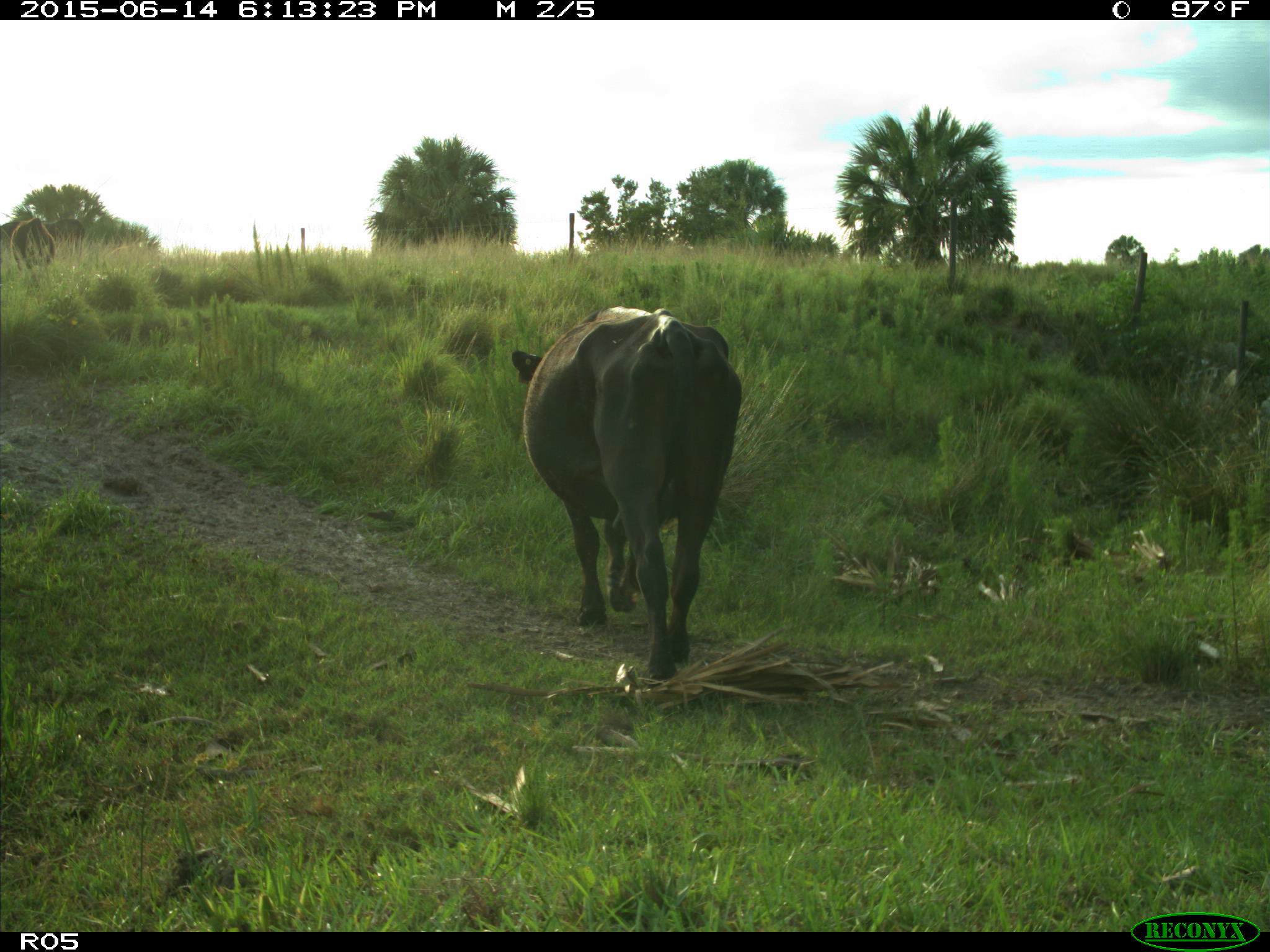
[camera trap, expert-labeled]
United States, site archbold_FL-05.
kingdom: Animalia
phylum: Chordata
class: Mammalia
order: Artiodactyla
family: Bovidae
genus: Bos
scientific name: Bos taurus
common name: domestic cow